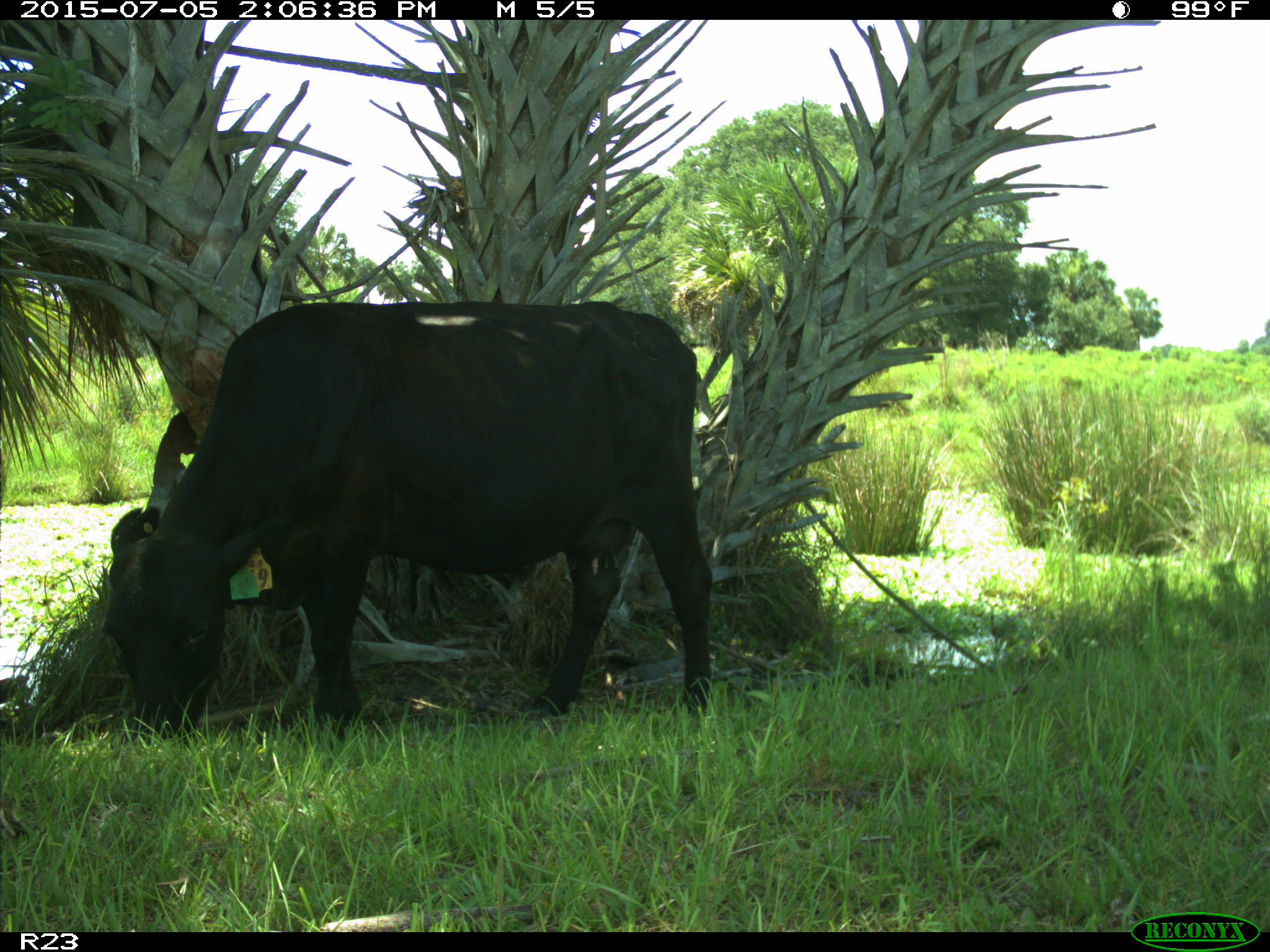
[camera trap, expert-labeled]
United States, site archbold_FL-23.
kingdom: Animalia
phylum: Chordata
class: Mammalia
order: Artiodactyla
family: Bovidae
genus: Bos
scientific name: Bos taurus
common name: domestic cow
Bos taurus (domestic cow).